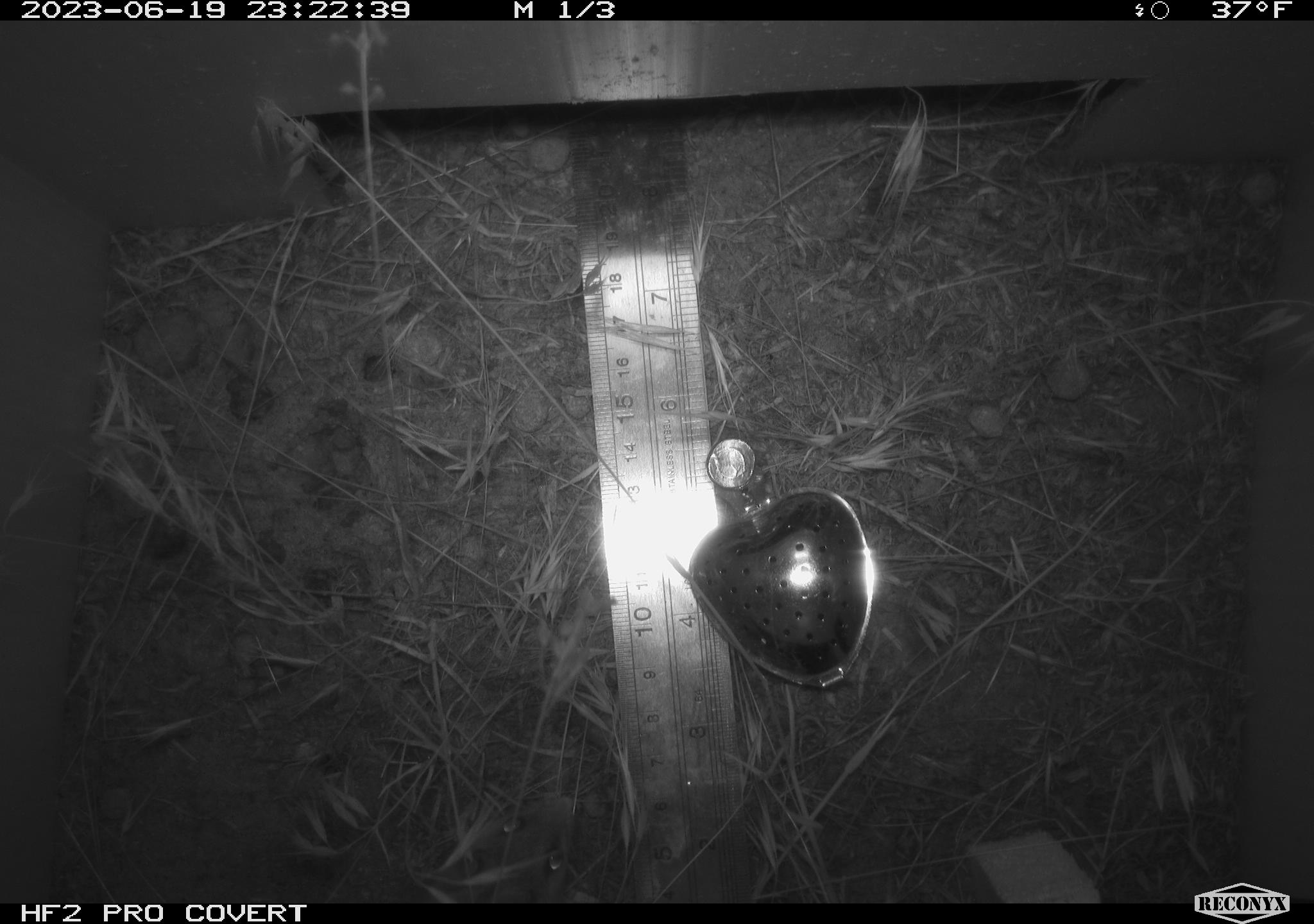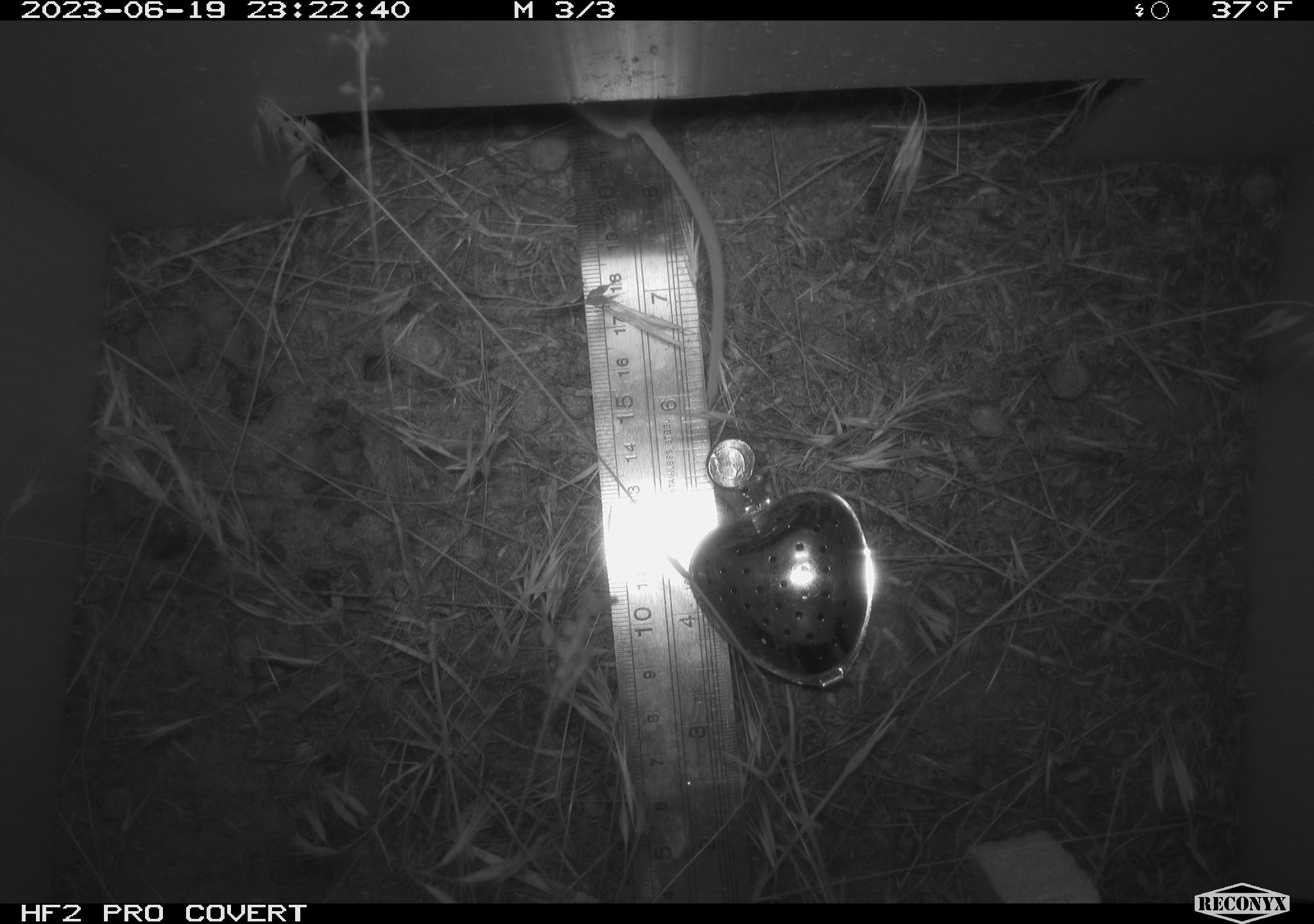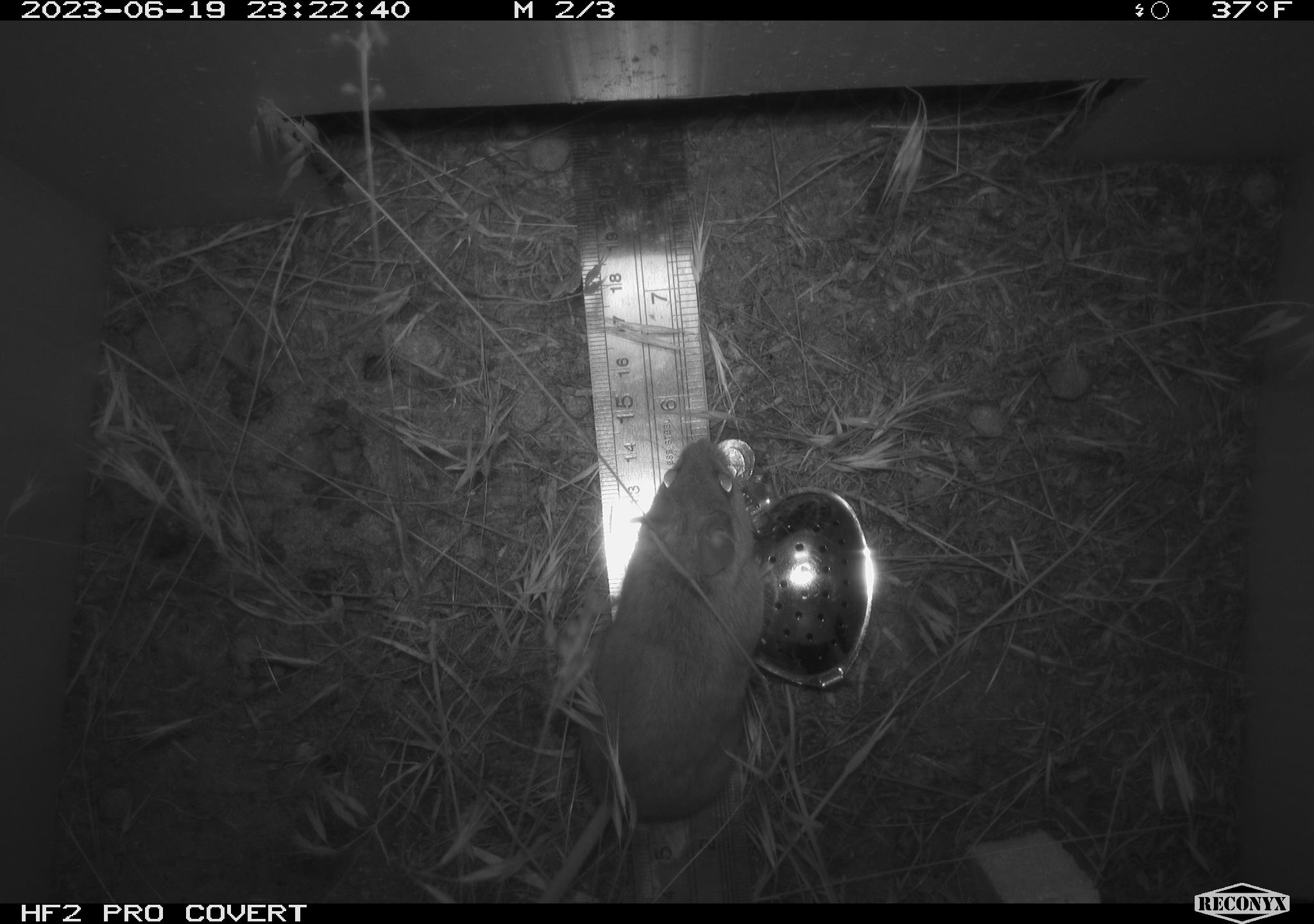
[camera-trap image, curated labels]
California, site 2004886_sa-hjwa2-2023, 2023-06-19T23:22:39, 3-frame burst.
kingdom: Animalia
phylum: Chordata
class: Mammalia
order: Rodentia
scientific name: Rodentia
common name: mouse species